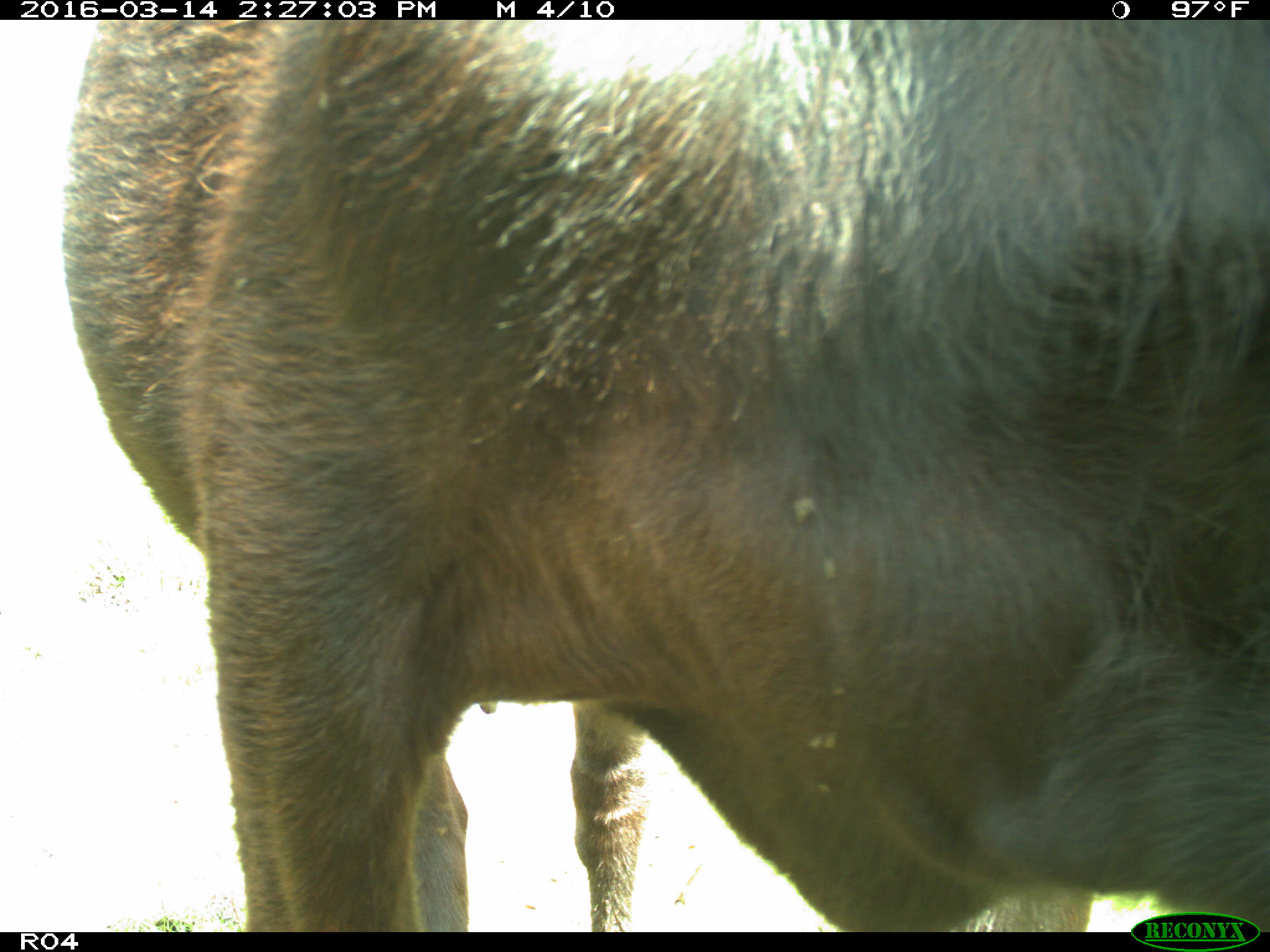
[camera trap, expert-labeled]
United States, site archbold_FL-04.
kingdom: Animalia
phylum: Chordata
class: Mammalia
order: Artiodactyla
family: Bovidae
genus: Bos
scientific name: Bos taurus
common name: domestic cow